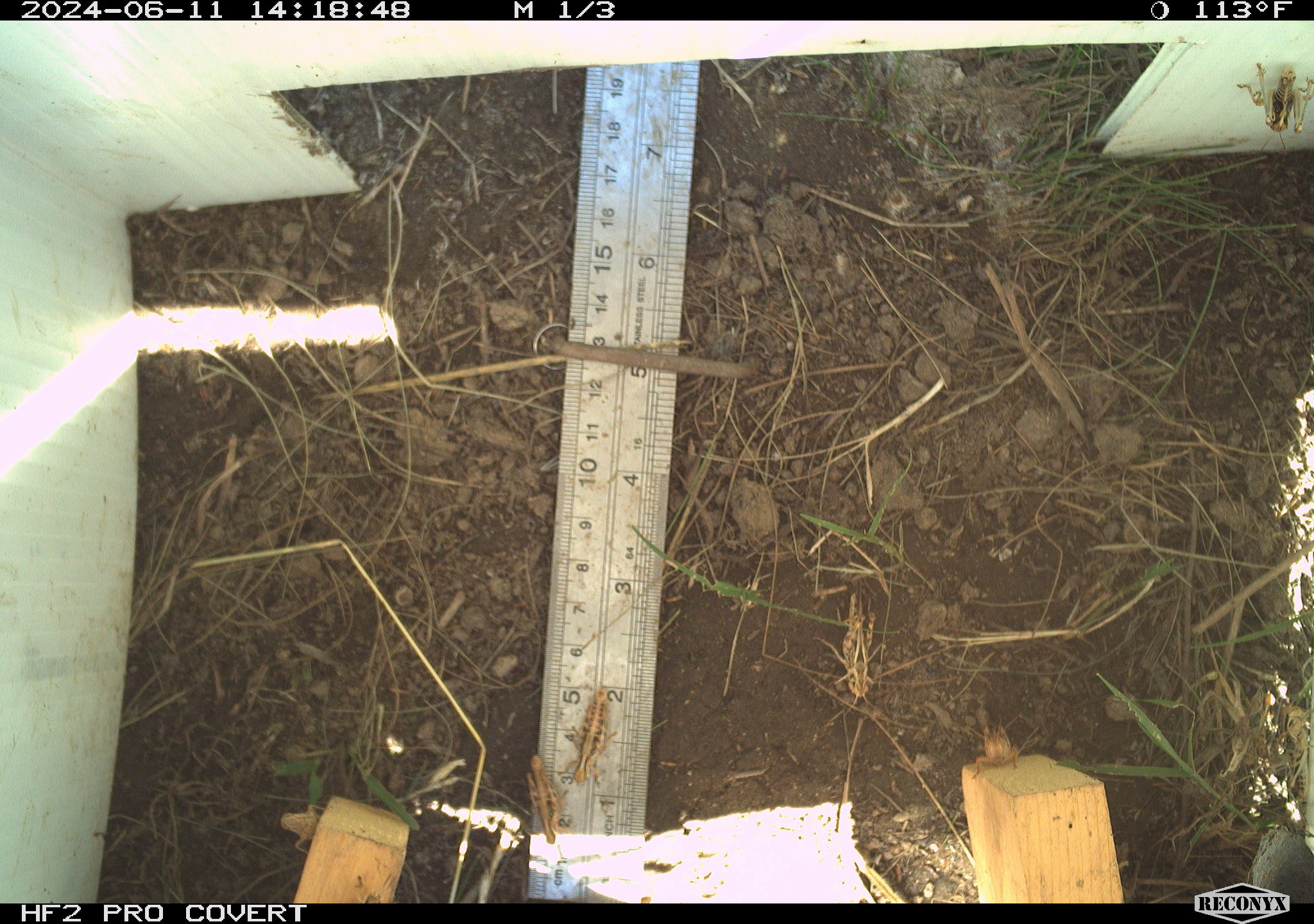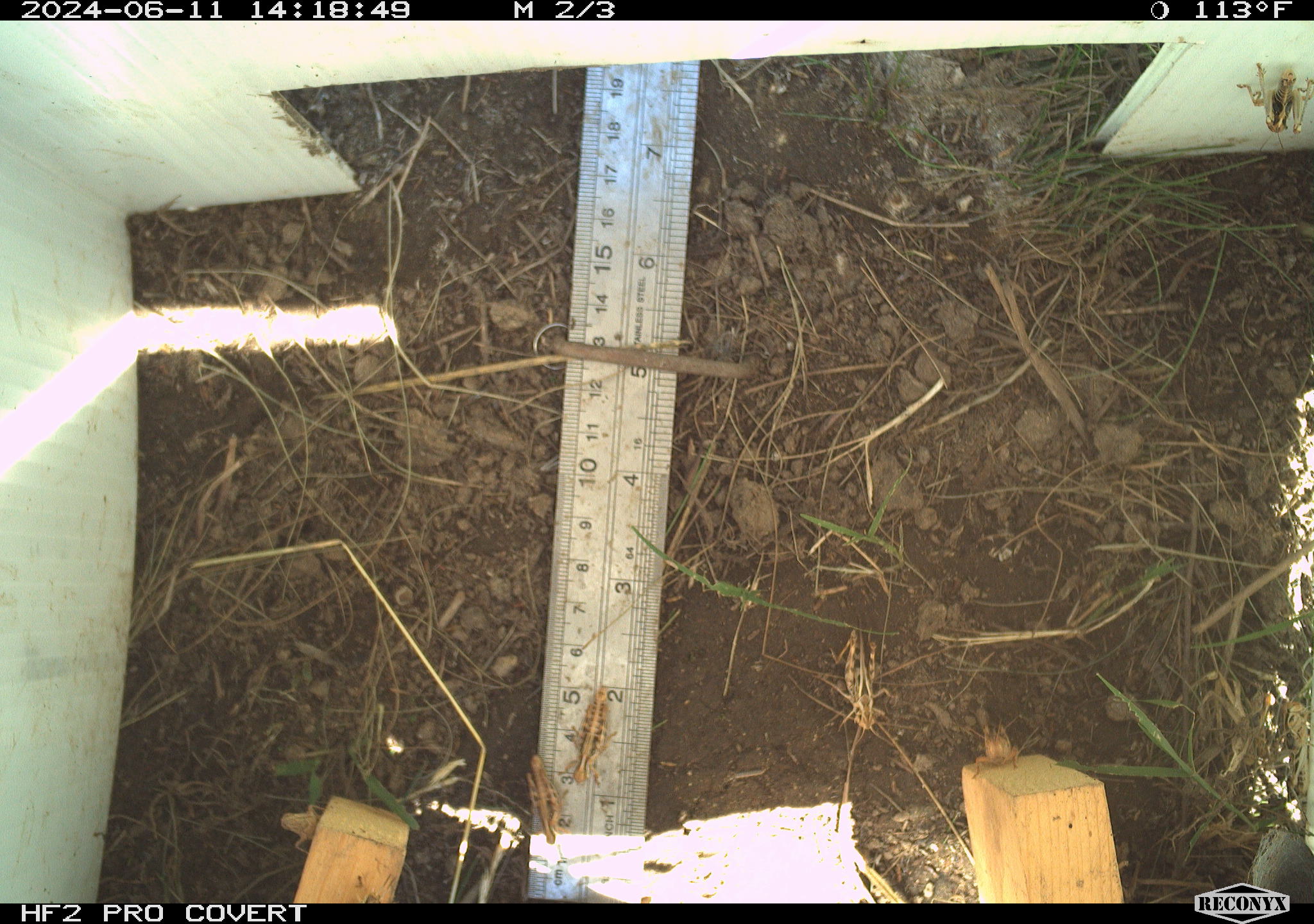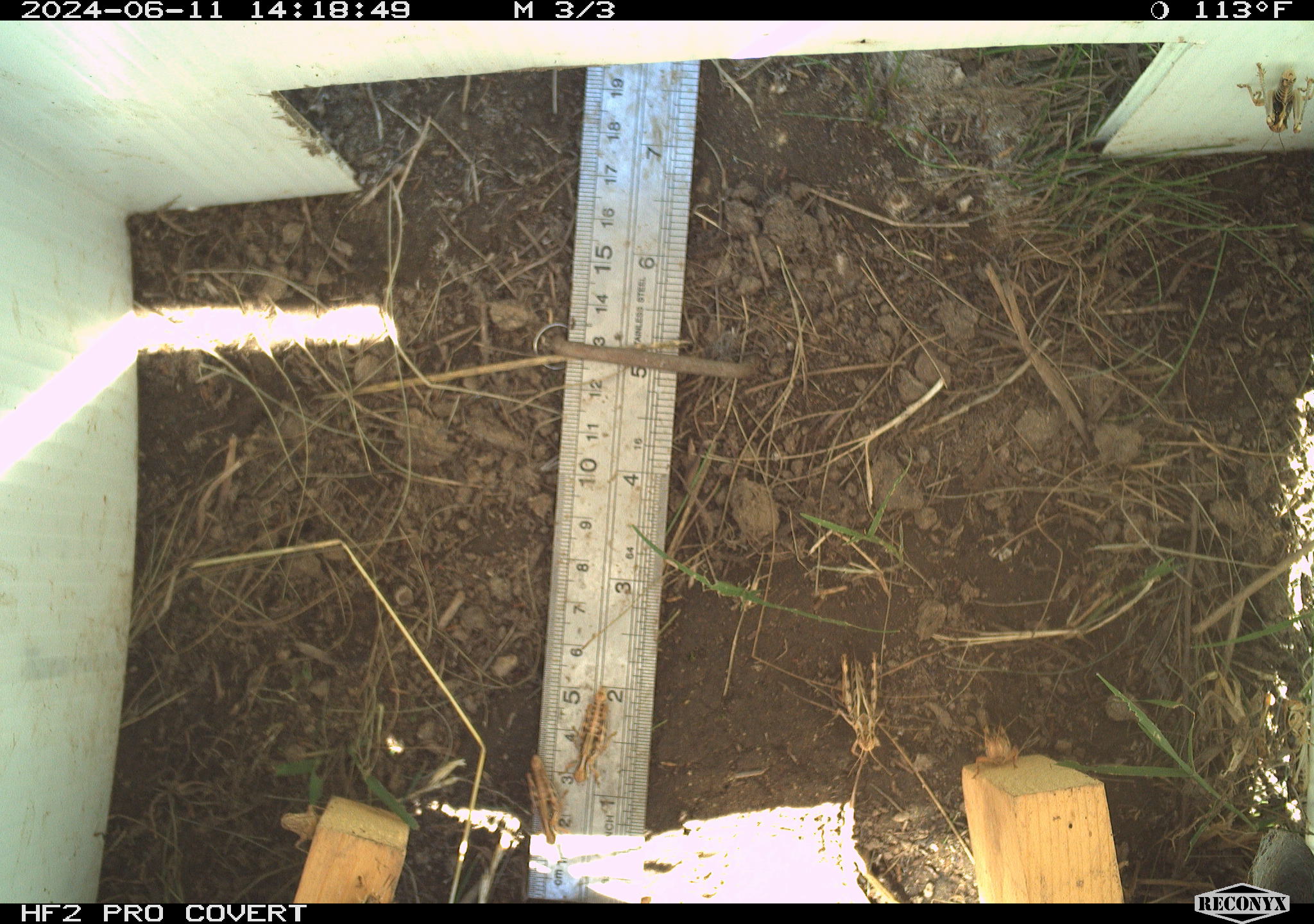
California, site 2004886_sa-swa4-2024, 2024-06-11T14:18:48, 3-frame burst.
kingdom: Animalia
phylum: Arthropoda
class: Insecta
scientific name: Insecta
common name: insect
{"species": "insect (Insecta)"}